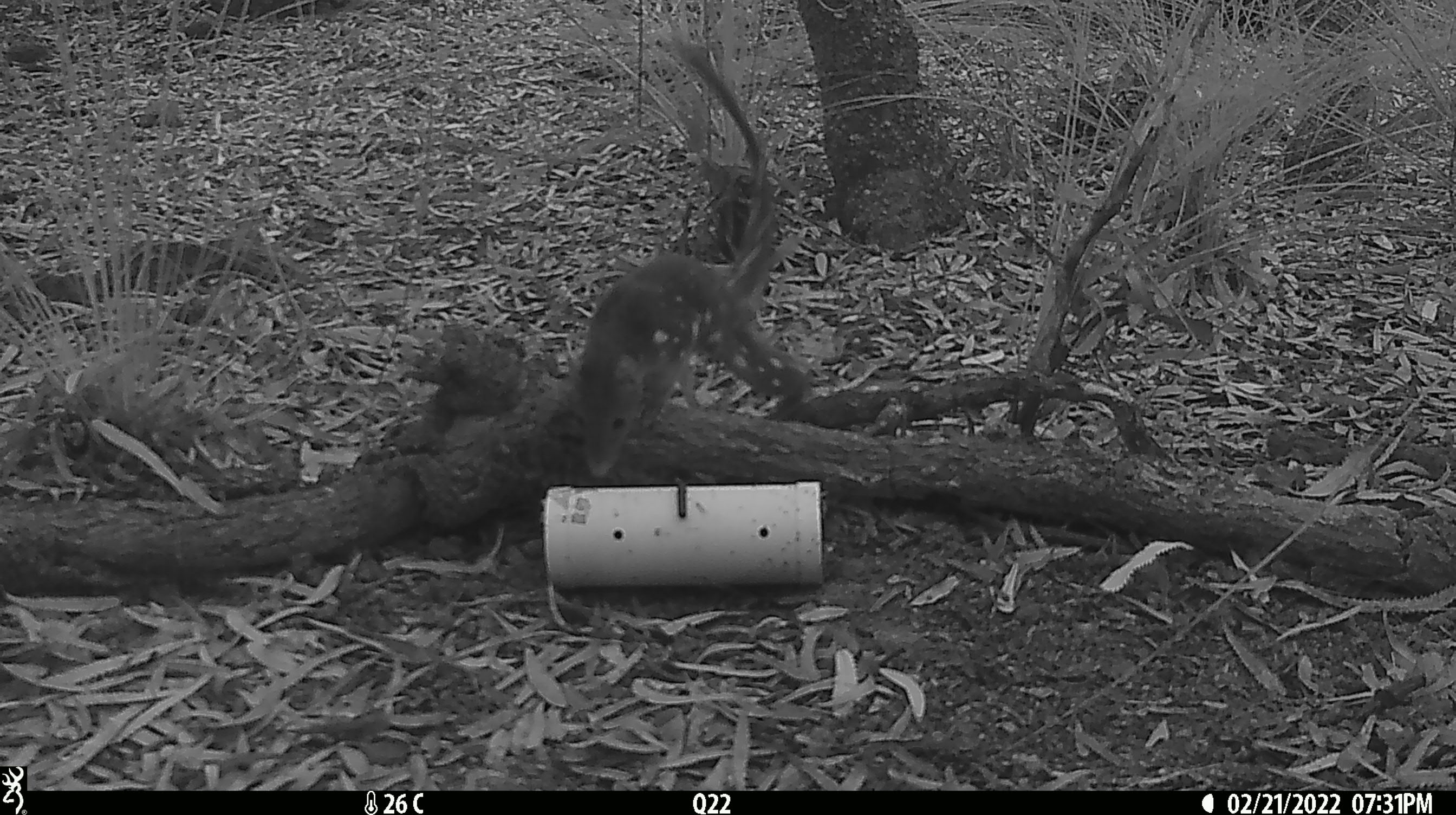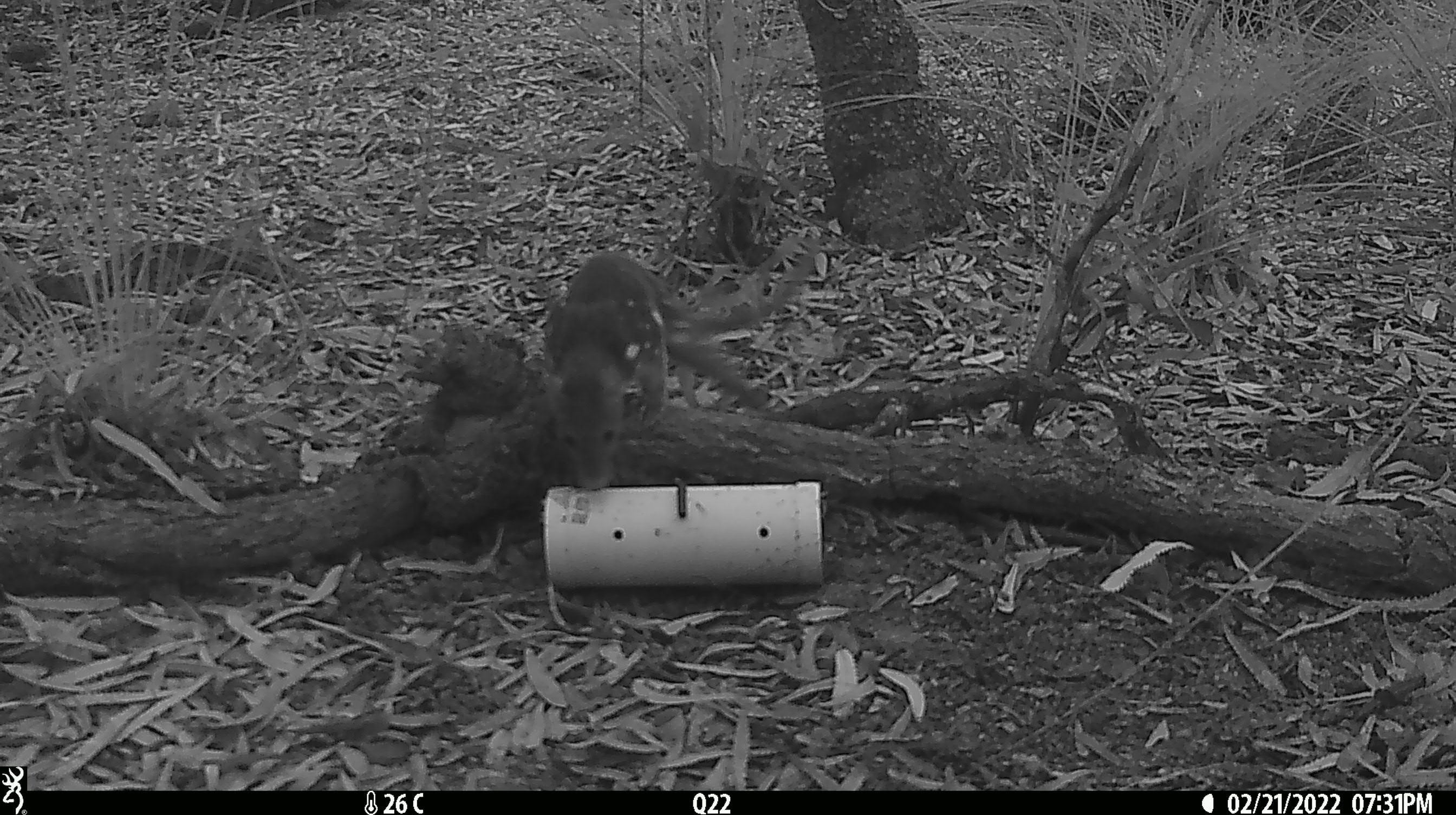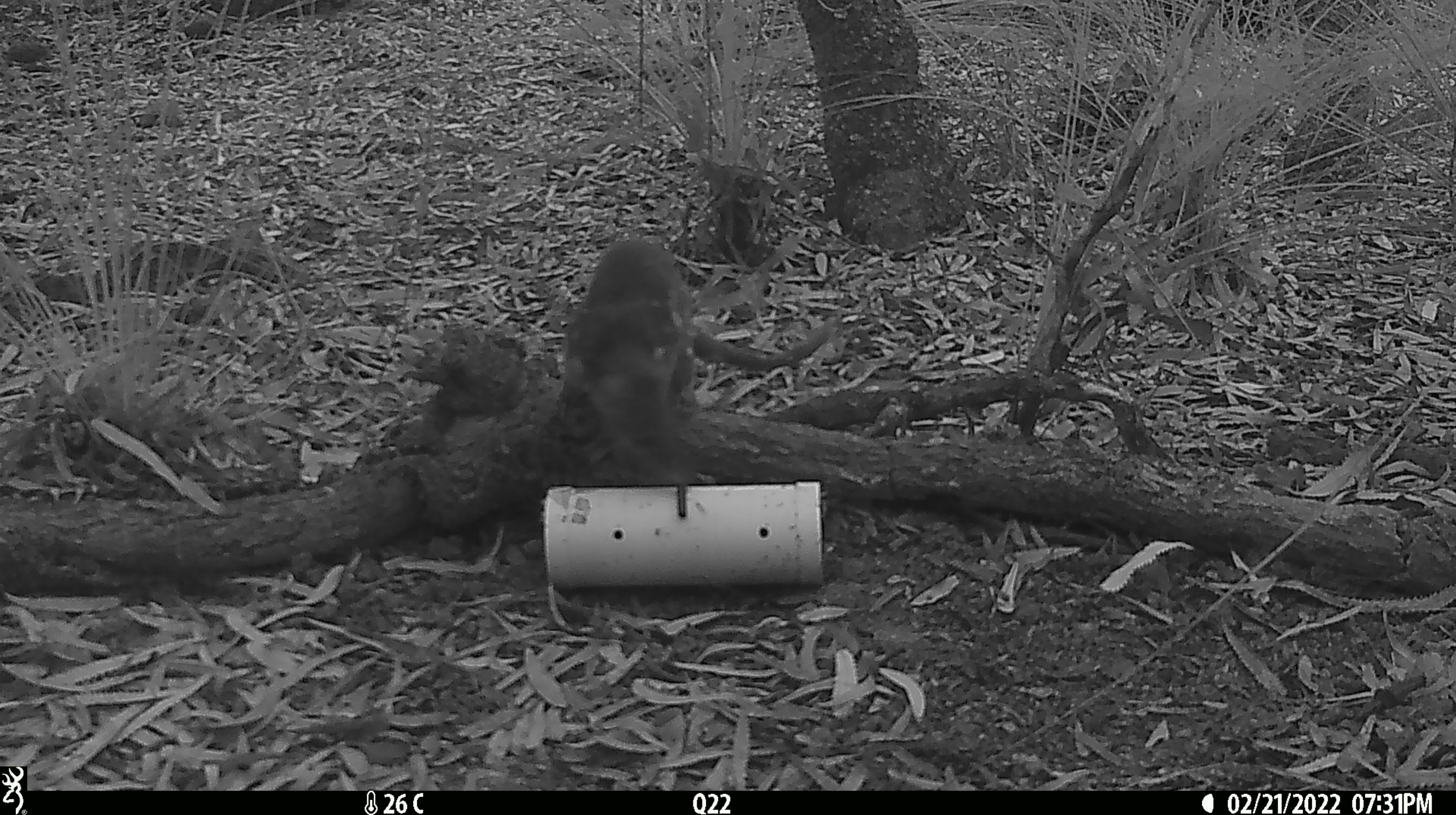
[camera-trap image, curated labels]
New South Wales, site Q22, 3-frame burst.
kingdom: Animalia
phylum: Chordata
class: Mammalia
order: Dasyuromorphia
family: Dasyuridae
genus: Dasyurus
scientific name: Dasyurus maculatus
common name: spotted-tailed quoll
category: quoll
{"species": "quoll (spotted-tailed quoll) (Dasyurus maculatus)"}